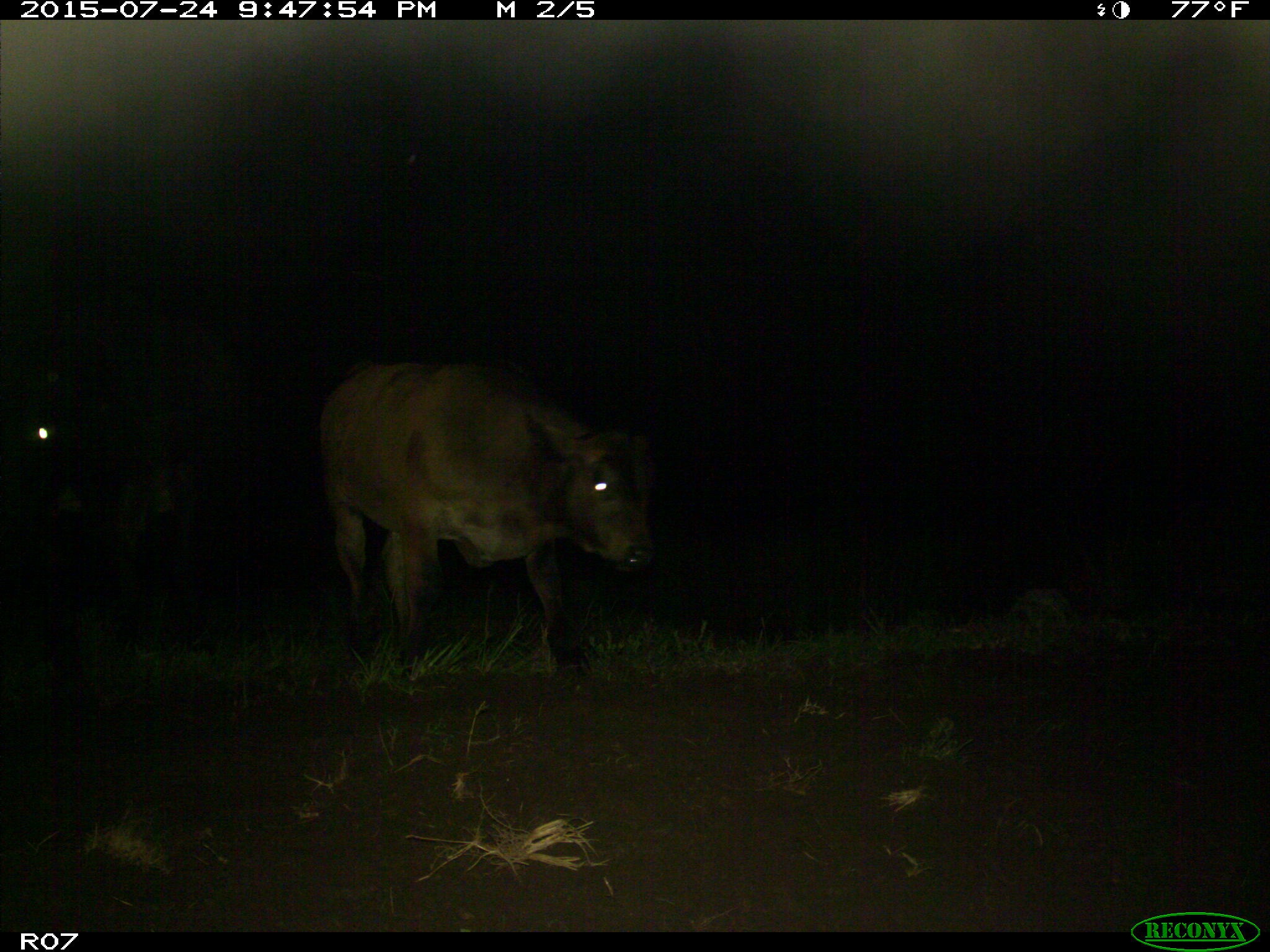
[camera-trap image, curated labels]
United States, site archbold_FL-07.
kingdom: Animalia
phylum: Chordata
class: Mammalia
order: Artiodactyla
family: Bovidae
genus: Bos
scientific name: Bos taurus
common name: domestic cow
Bos taurus (domestic cow).